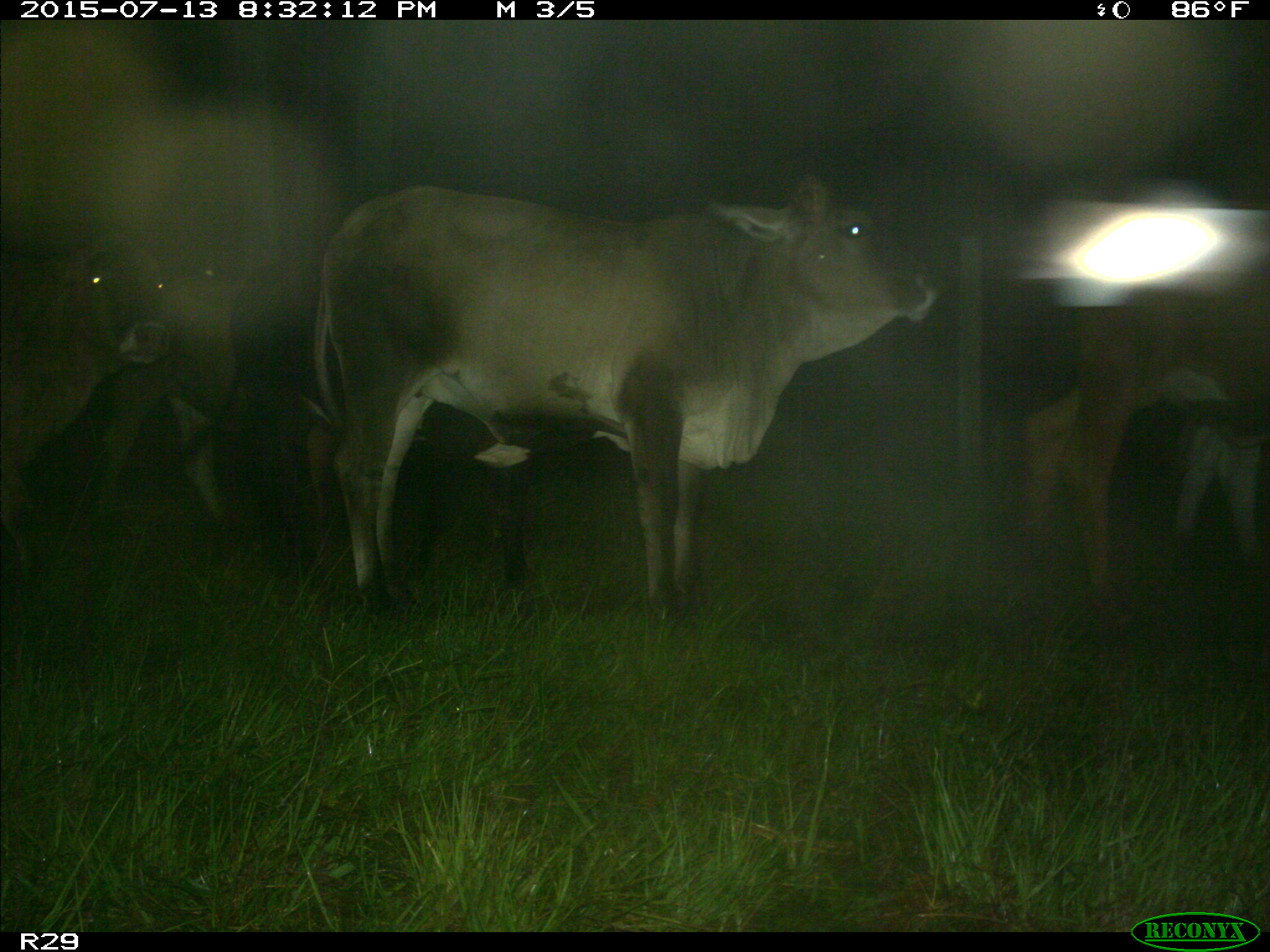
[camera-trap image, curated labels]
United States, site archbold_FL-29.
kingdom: Animalia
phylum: Chordata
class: Mammalia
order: Artiodactyla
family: Bovidae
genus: Bos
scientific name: Bos taurus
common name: domestic cow